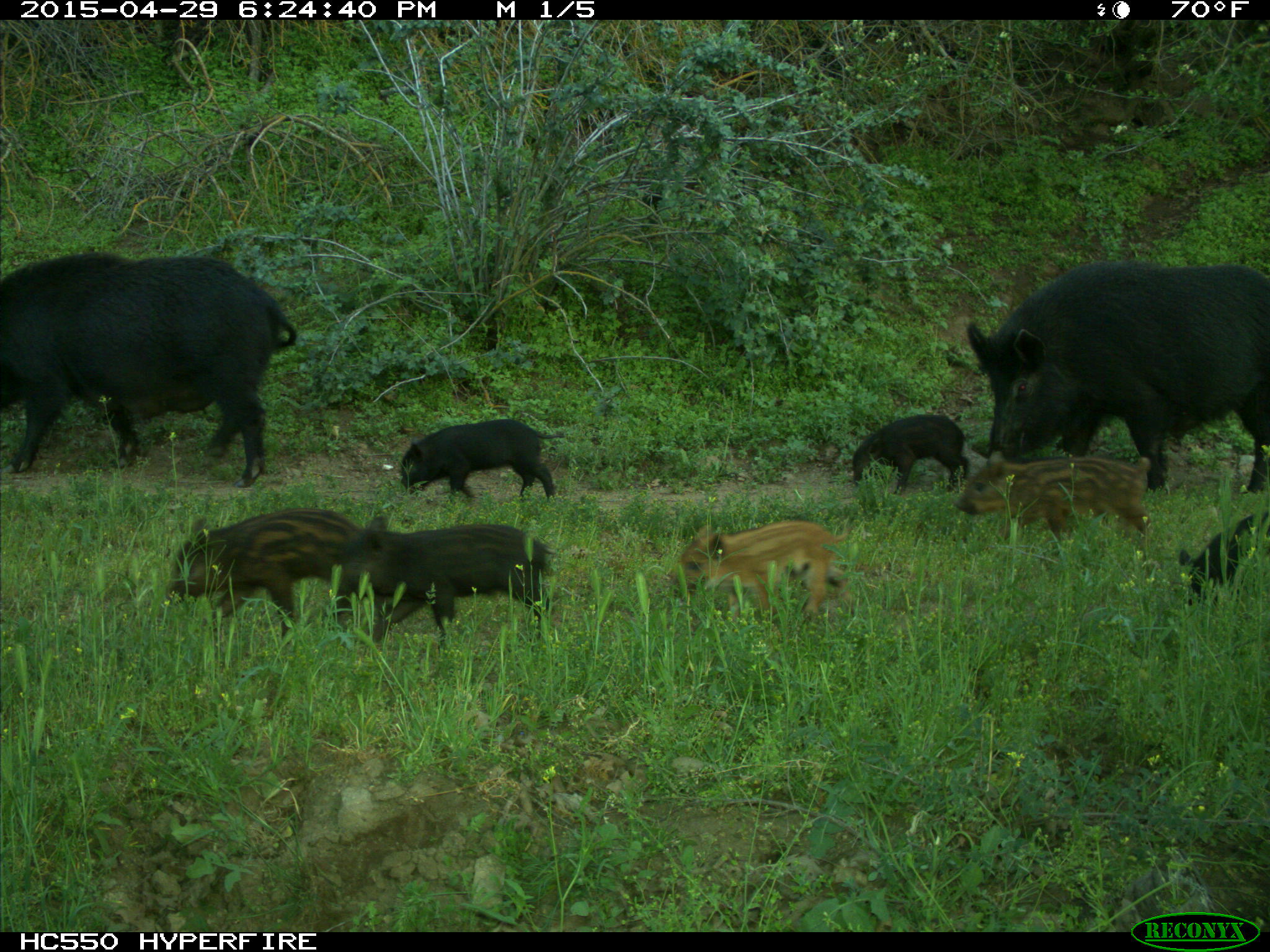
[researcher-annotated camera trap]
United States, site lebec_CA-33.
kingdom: Animalia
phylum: Chordata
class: Mammalia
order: Artiodactyla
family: Suidae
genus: Sus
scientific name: Sus scrofa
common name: wild boar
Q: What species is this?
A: Sus scrofa (wild boar).